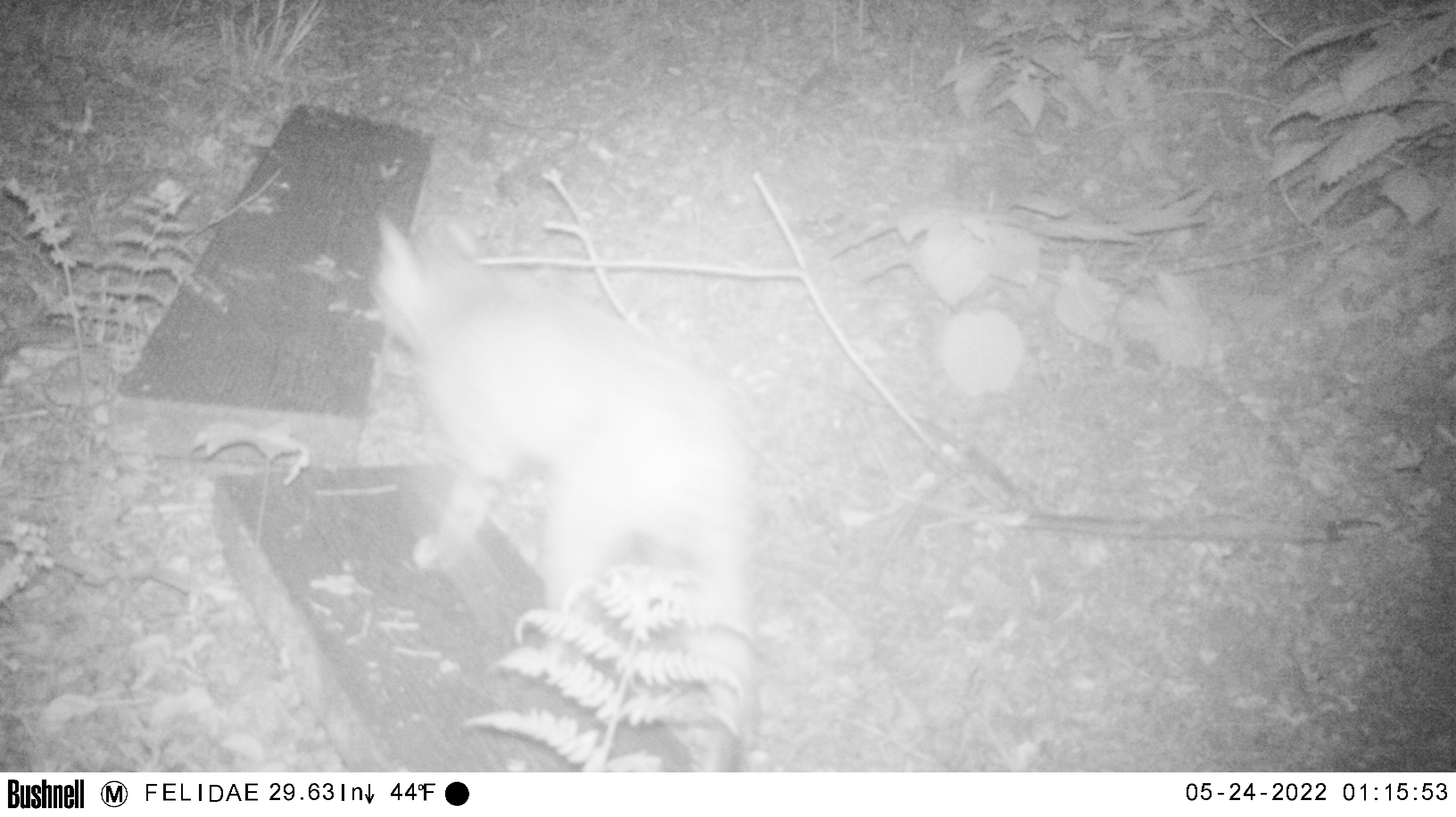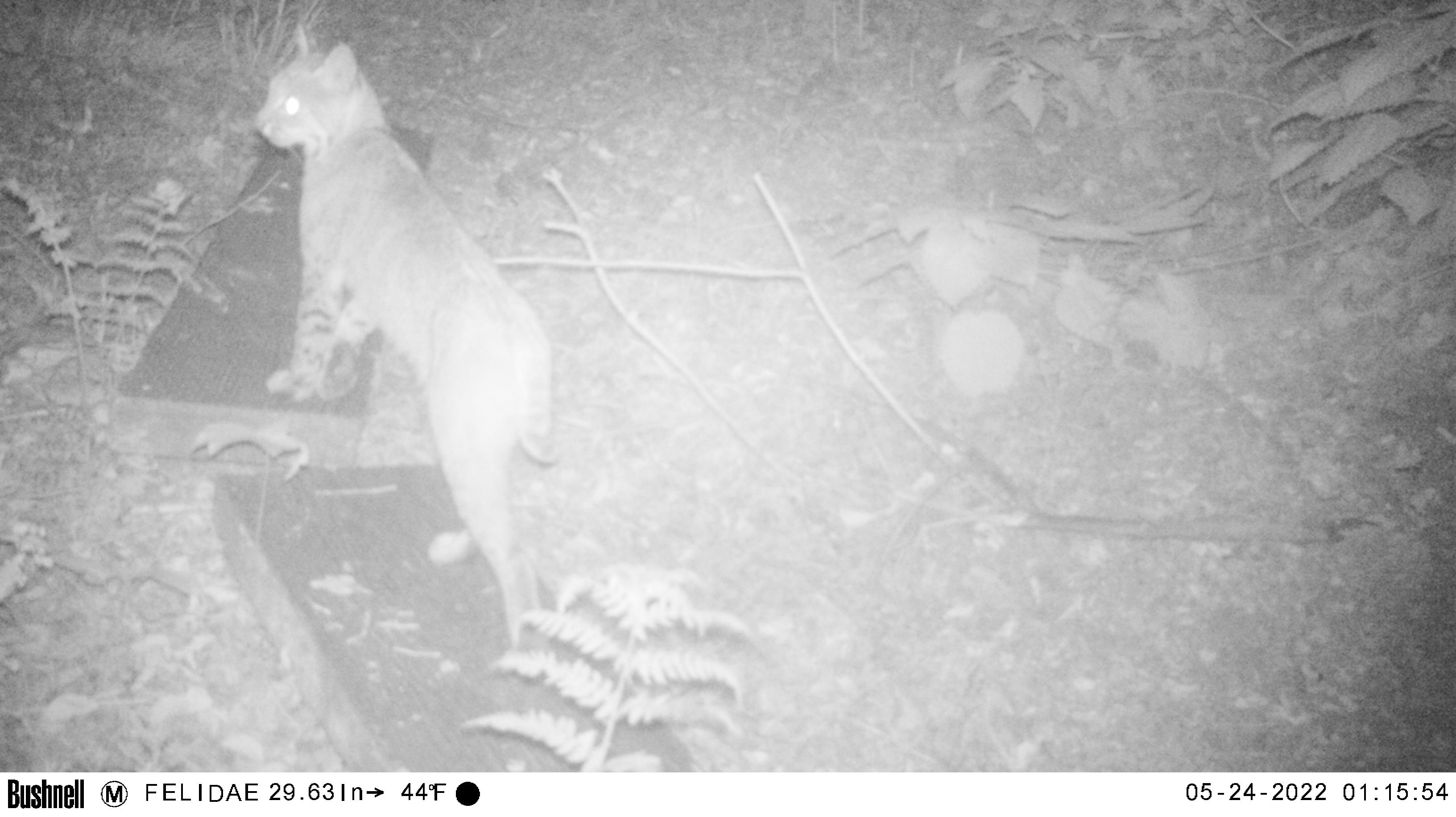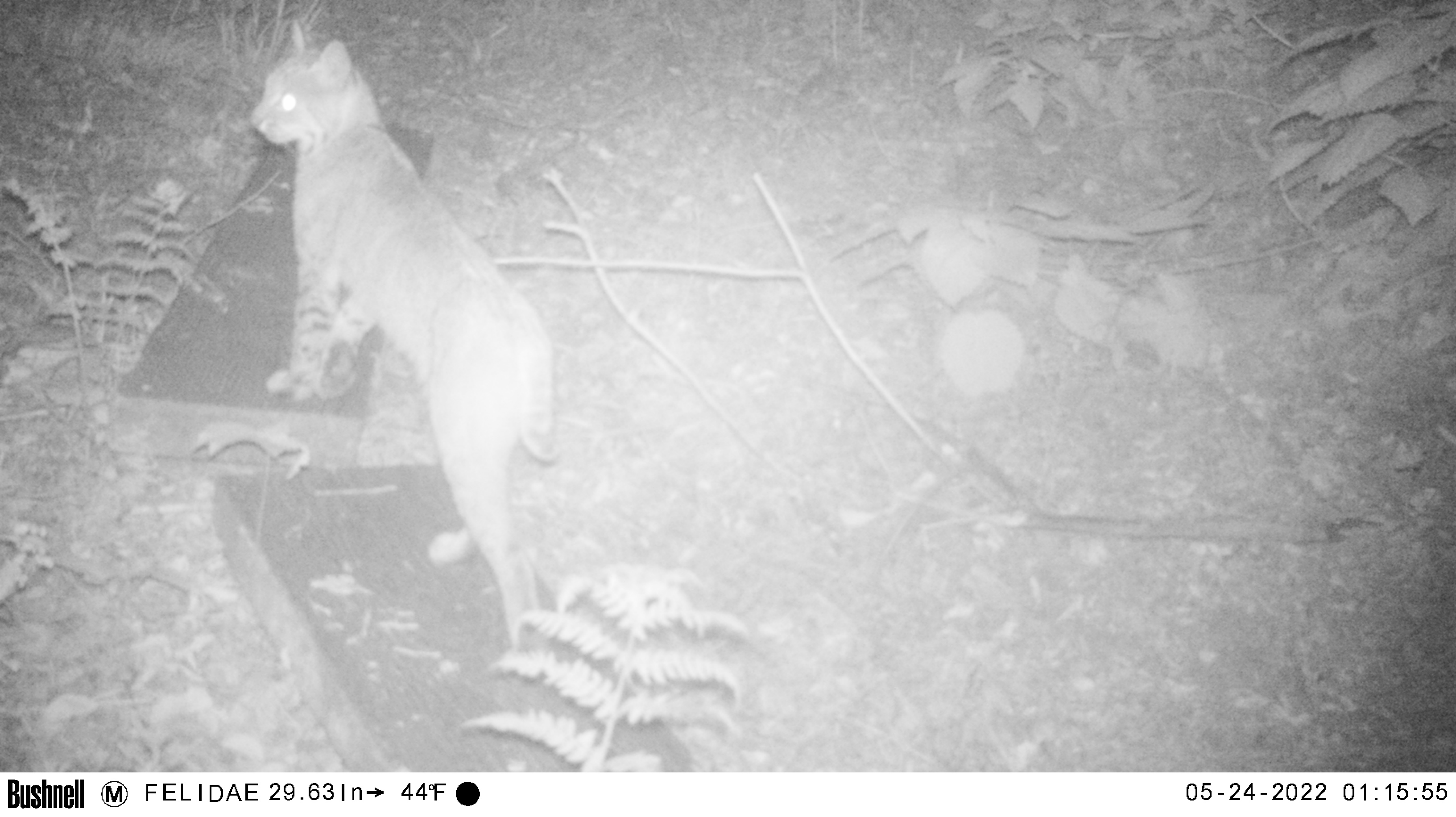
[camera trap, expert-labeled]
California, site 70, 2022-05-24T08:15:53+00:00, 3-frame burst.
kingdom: Animalia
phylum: Chordata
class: Mammalia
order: Carnivora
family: Felidae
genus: Lynx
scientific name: Lynx rufus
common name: bobcat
Bobcat (Lynx rufus).